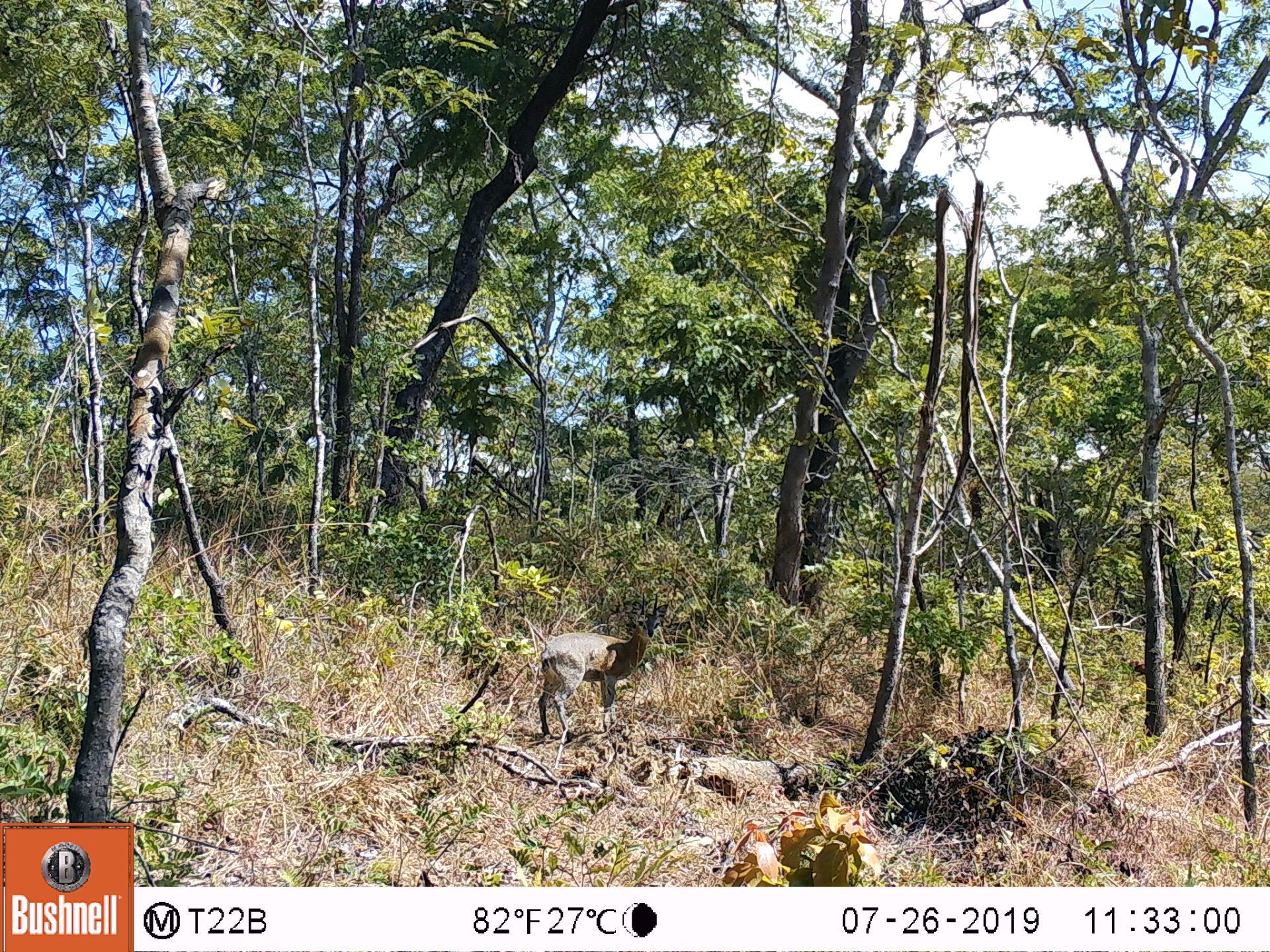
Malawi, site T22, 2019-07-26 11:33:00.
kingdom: Animalia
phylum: Chordata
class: Mammalia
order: Artiodactyla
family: Bovidae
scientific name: Antilopinae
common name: small antelope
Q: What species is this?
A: Small antelope (Antilopinae).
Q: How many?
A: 1.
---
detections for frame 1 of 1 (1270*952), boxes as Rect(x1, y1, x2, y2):
small antelope: Rect(533, 590, 669, 750)